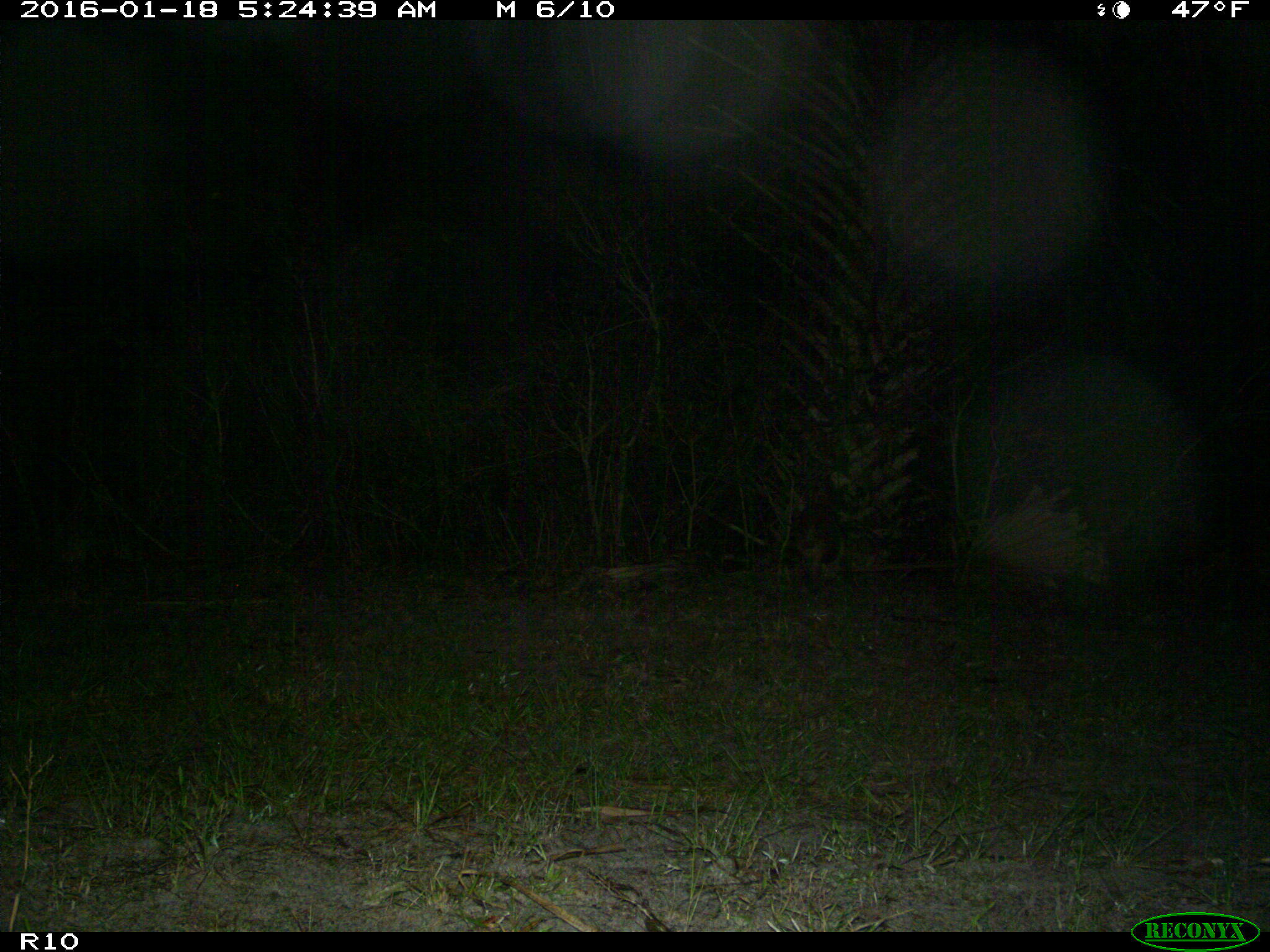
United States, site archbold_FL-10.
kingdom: Animalia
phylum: Chordata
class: Mammalia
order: Carnivora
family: Procyonidae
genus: Procyon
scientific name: Procyon lotor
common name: common raccoon